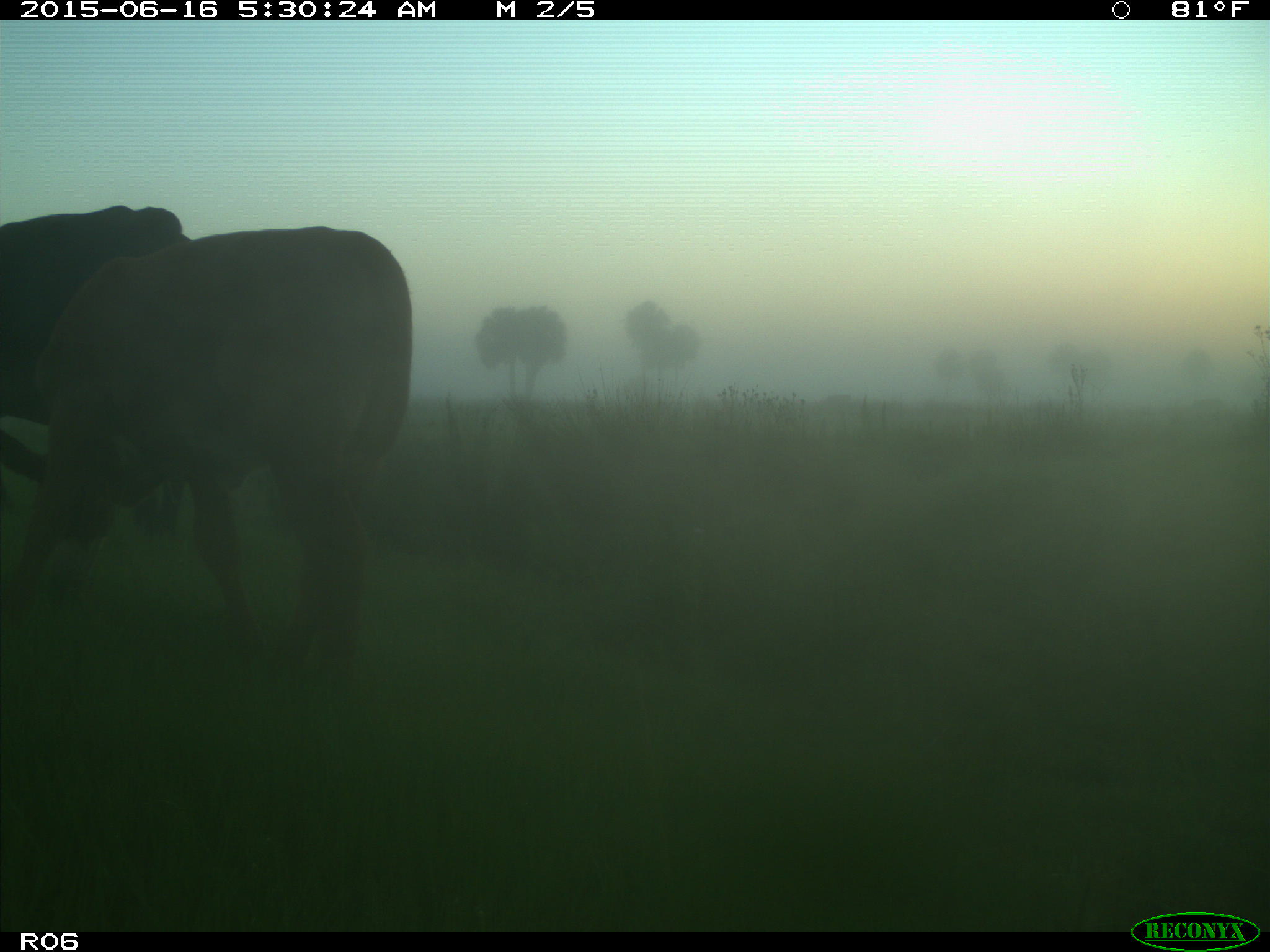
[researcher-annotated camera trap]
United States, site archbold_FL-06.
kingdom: Animalia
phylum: Chordata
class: Mammalia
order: Artiodactyla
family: Bovidae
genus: Bos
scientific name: Bos taurus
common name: domestic cow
Bos taurus (domestic cow).